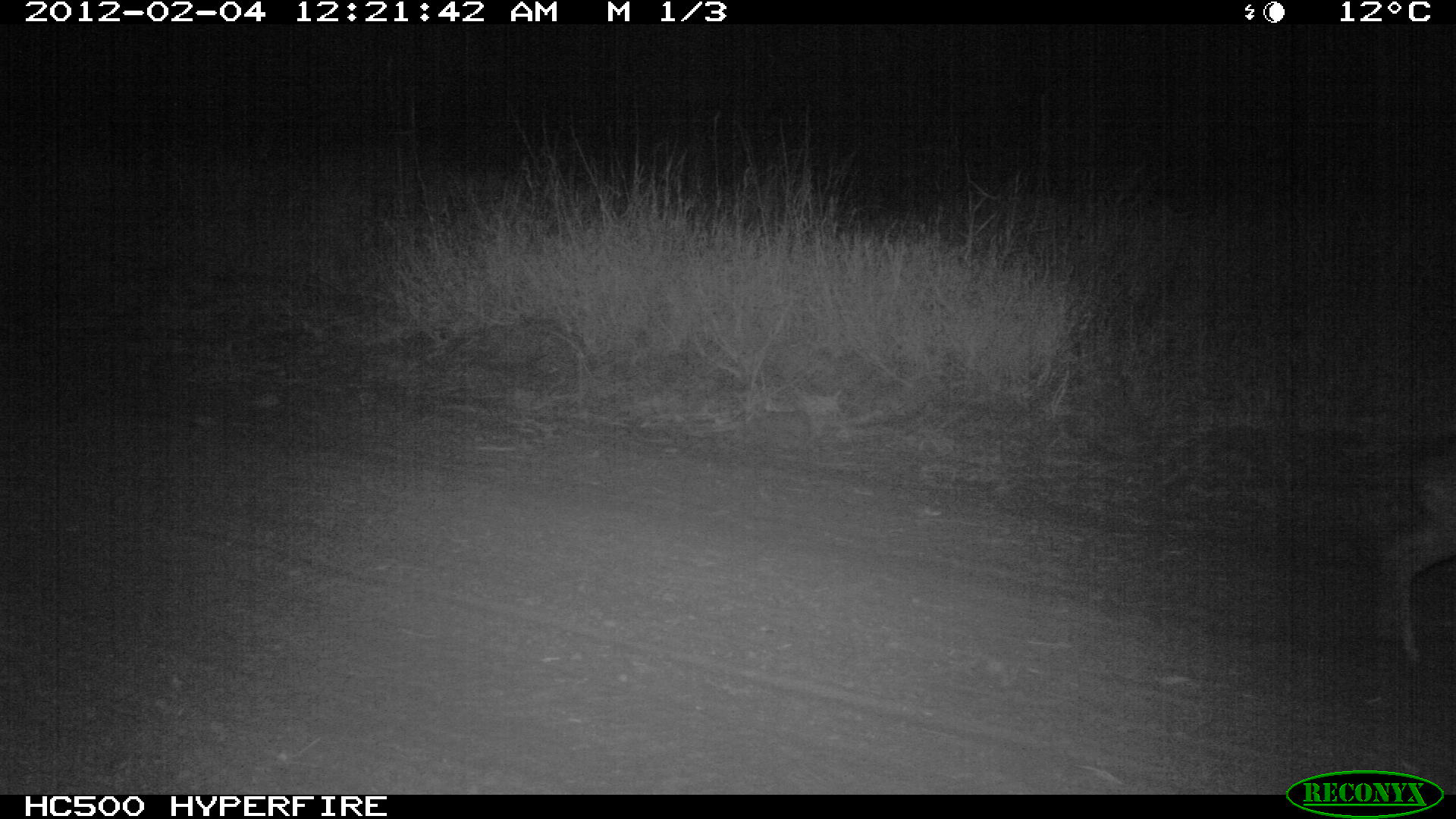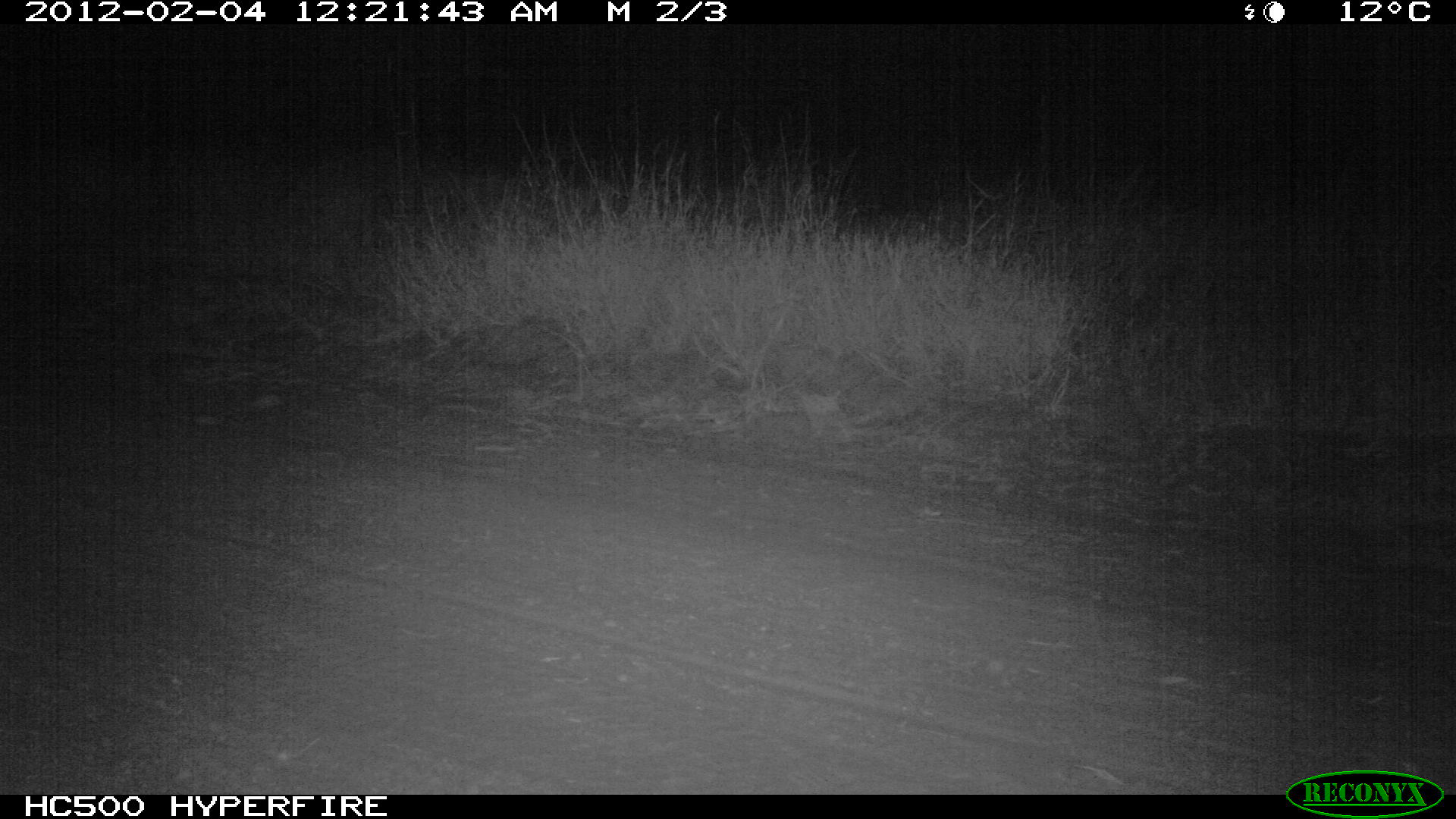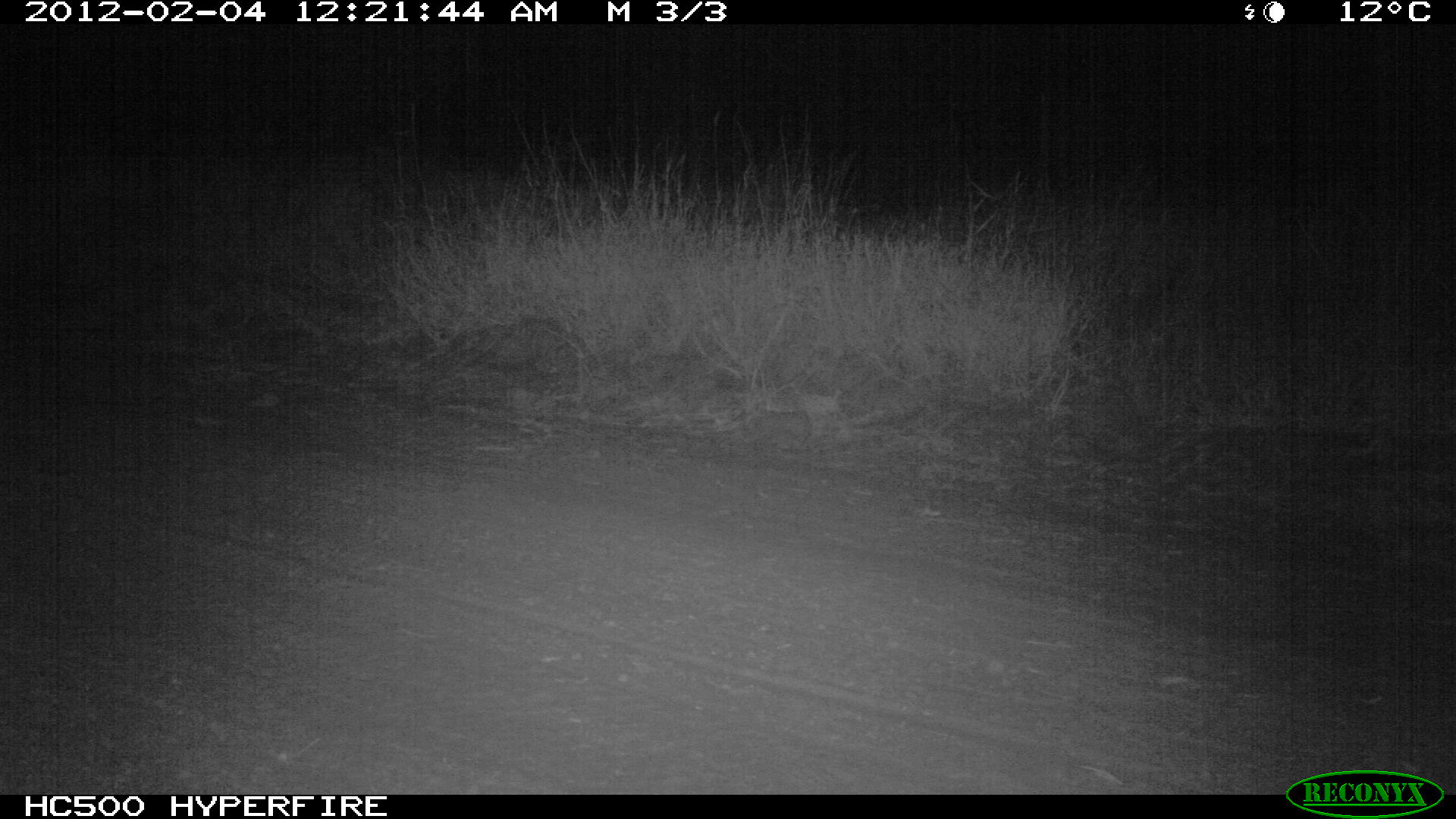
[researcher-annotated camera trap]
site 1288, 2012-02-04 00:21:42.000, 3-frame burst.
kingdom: Animalia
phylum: Chordata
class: Mammalia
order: Artiodactyla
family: Bovidae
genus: Madoqua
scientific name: Madoqua guentheri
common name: günther's dik-dik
Madoqua guentheri (günther's dik-dik), count 1.